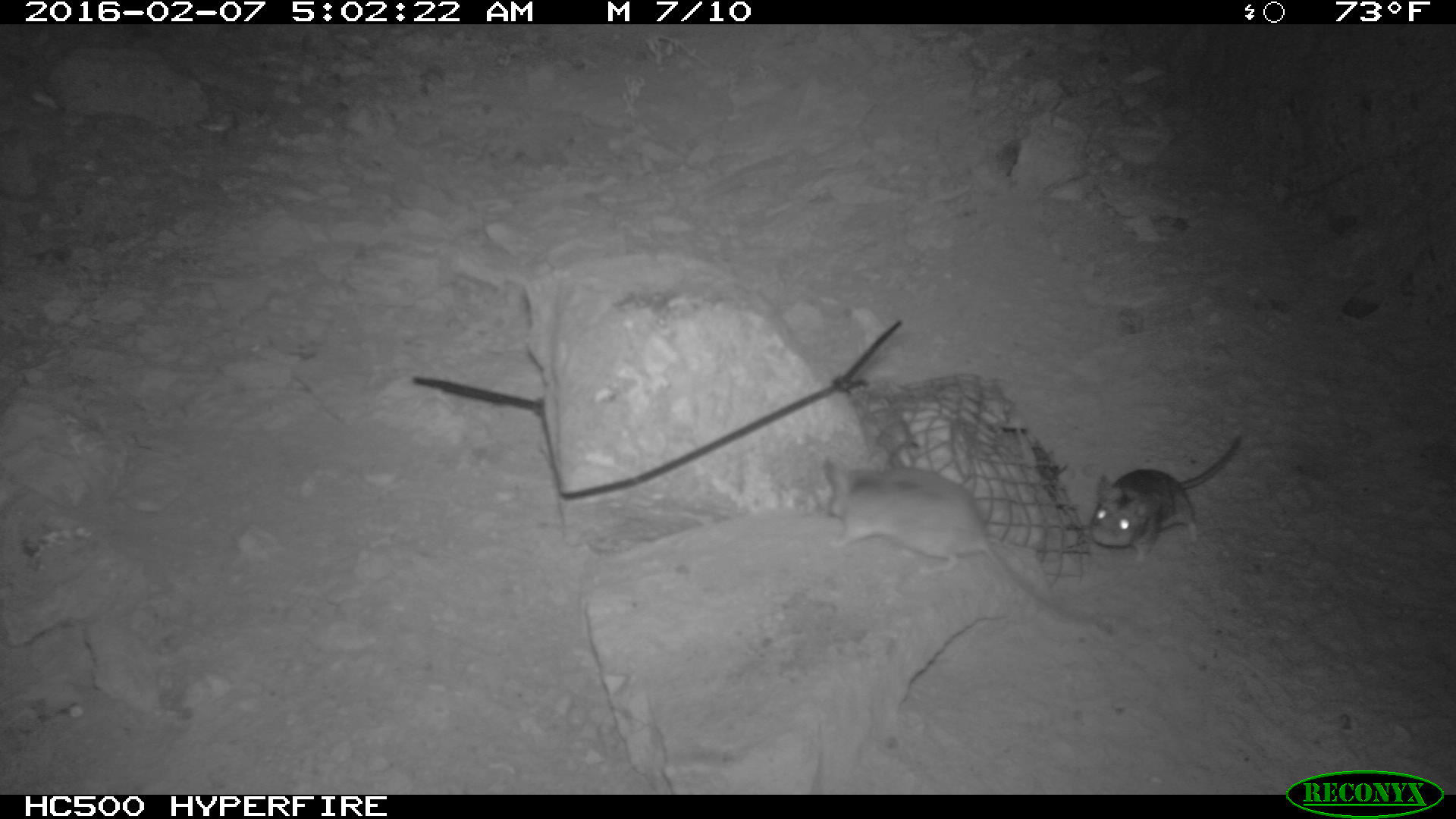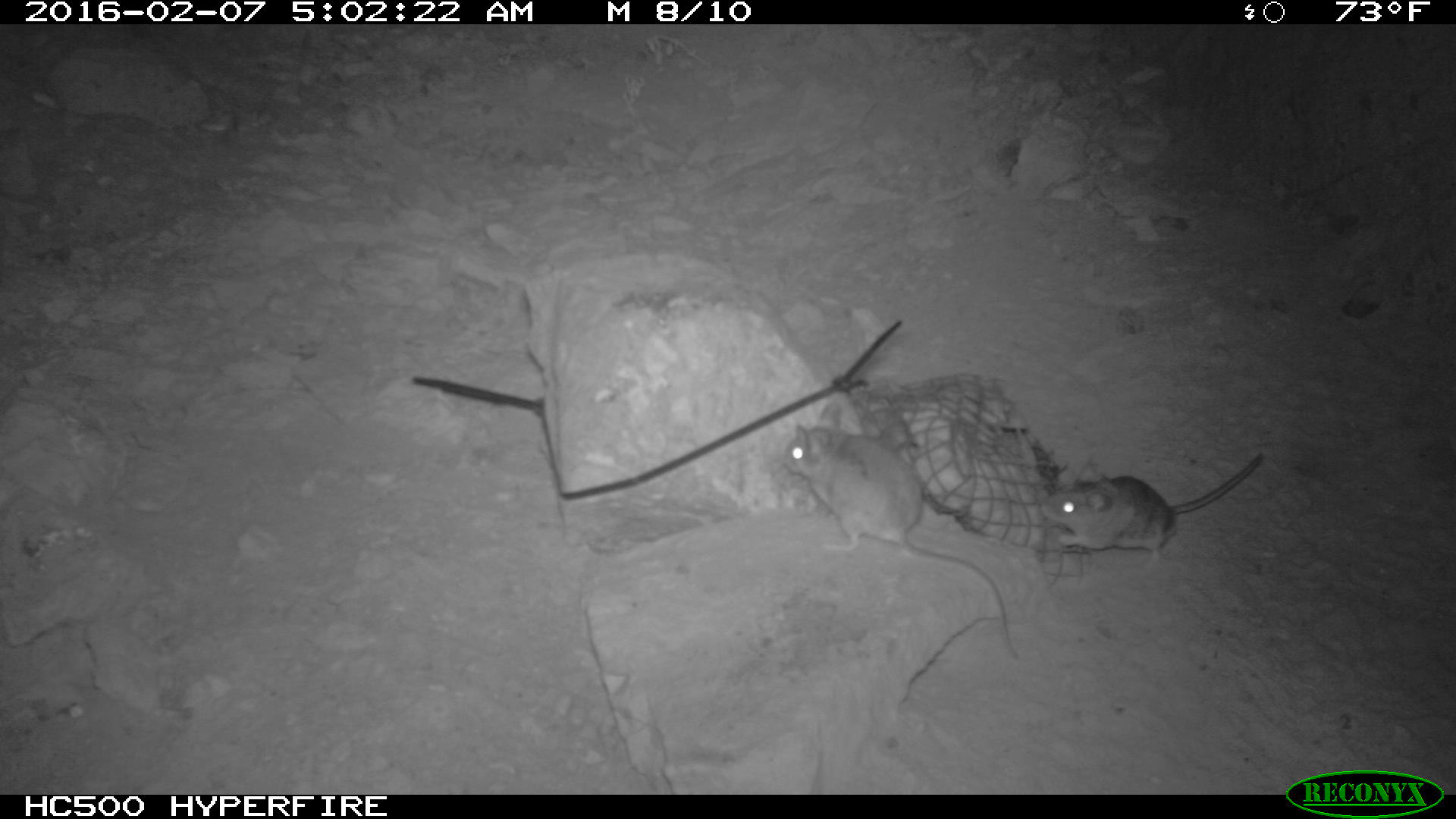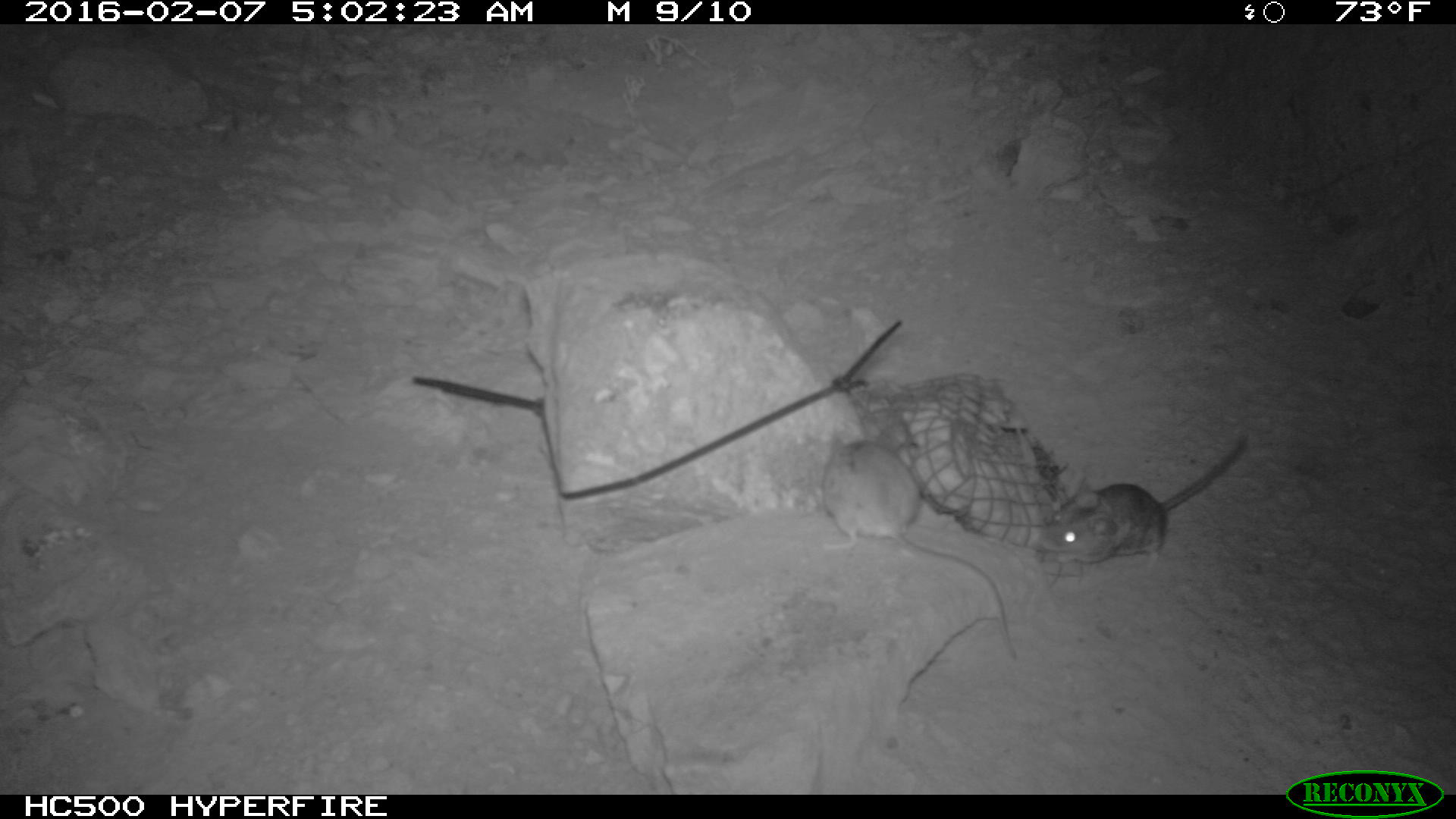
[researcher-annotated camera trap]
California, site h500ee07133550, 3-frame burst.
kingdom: Animalia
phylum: Chordata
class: Mammalia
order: Rodentia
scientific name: Rodentia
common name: rodent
Rodent (Rodentia).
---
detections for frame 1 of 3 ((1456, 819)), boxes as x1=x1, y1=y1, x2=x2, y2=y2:
rodent: x1=822, y1=461, x2=1113, y2=635; x1=1090, y1=438, x2=1242, y2=561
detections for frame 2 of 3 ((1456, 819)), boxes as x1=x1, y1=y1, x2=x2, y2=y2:
rodent: x1=780, y1=401, x2=1017, y2=659; x1=1039, y1=454, x2=1262, y2=570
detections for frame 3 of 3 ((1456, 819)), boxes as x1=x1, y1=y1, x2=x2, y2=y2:
rodent: x1=820, y1=423, x2=1018, y2=663; x1=1037, y1=431, x2=1250, y2=574